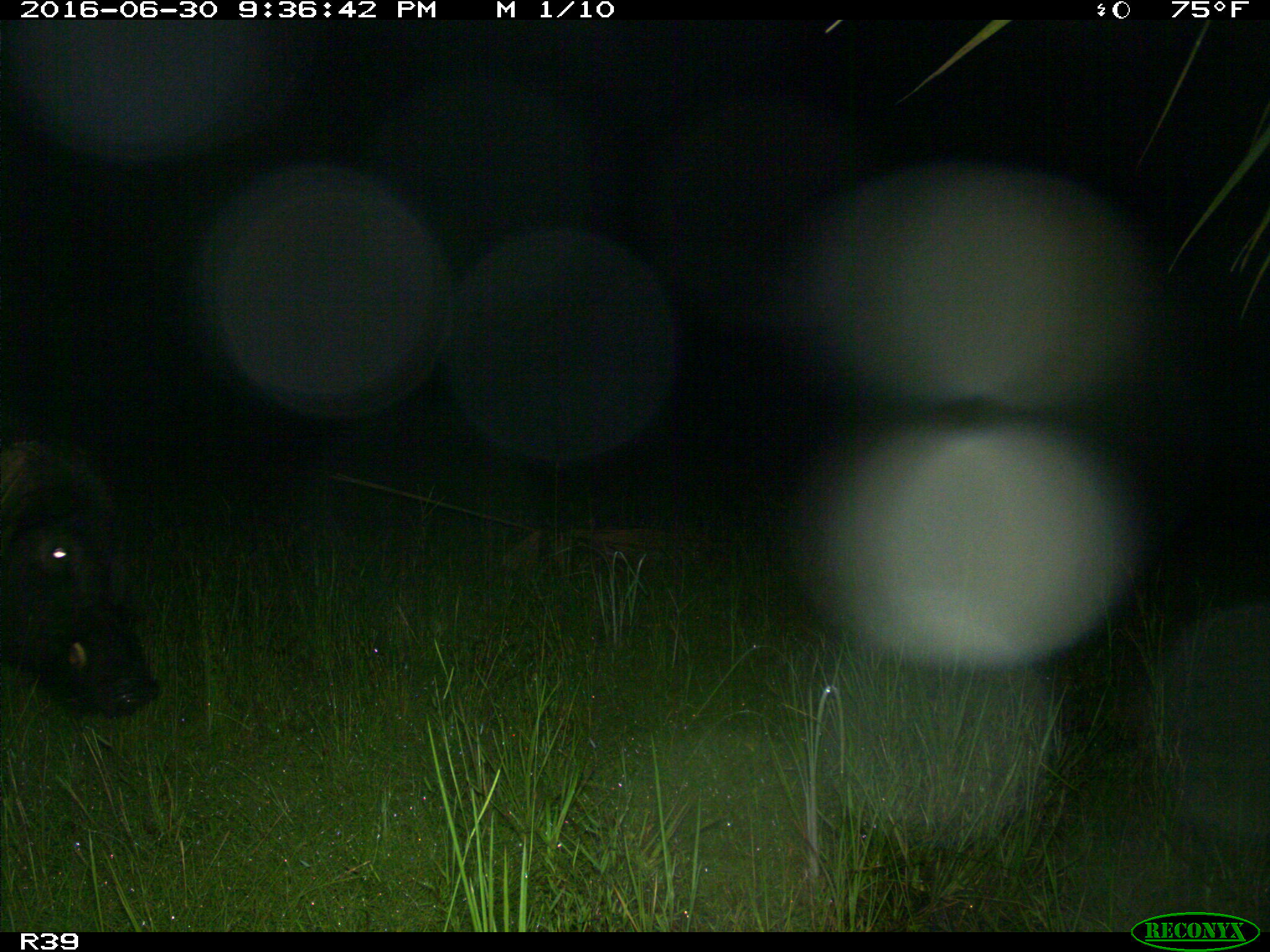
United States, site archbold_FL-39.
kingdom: Animalia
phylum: Chordata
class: Mammalia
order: Artiodactyla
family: Suidae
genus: Sus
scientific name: Sus scrofa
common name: wild boar